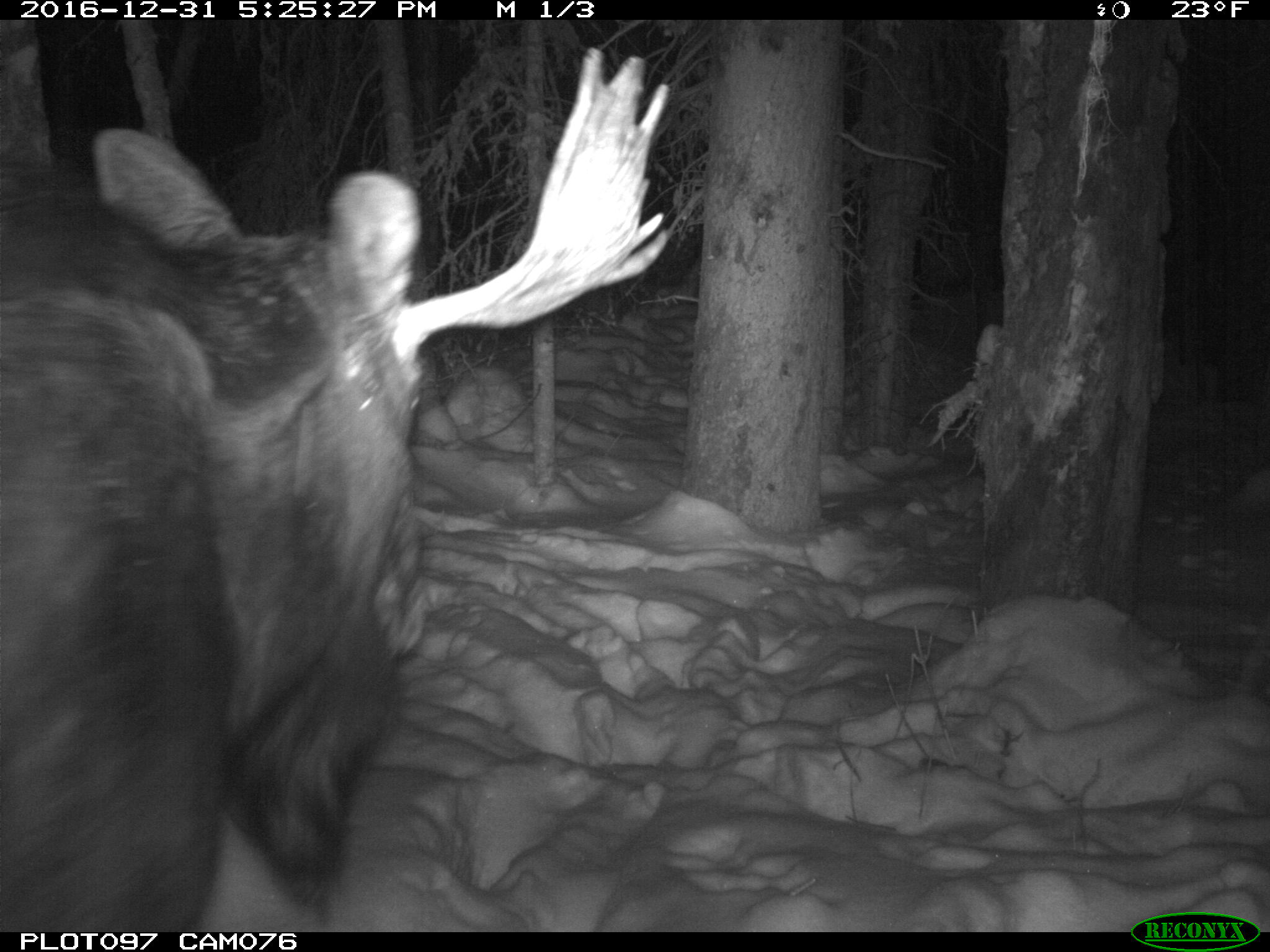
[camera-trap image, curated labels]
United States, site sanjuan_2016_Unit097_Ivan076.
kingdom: Animalia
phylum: Chordata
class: Mammalia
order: Artiodactyla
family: Cervidae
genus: Alces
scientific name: Alces alces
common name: moose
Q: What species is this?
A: Alces alces (moose).